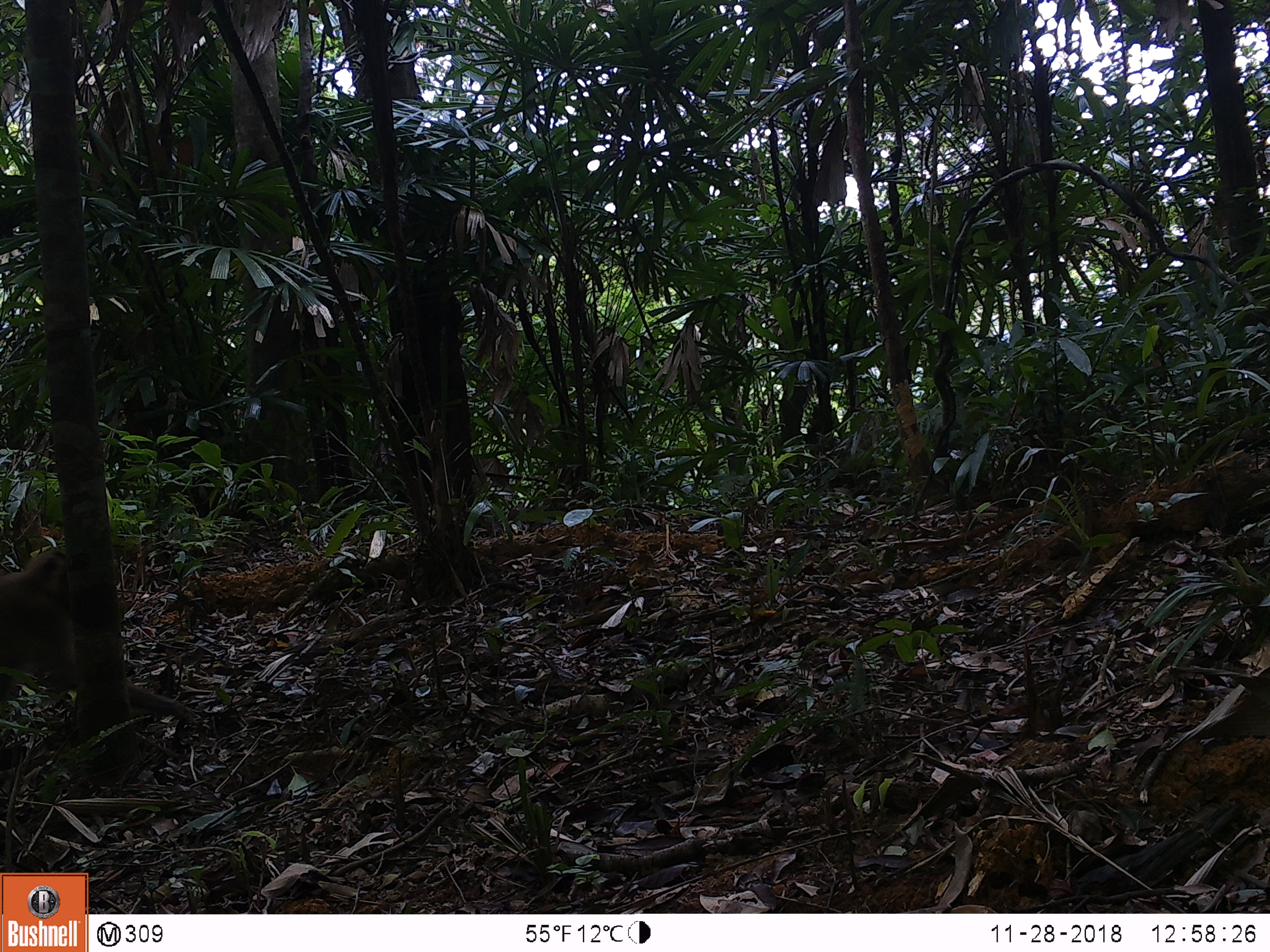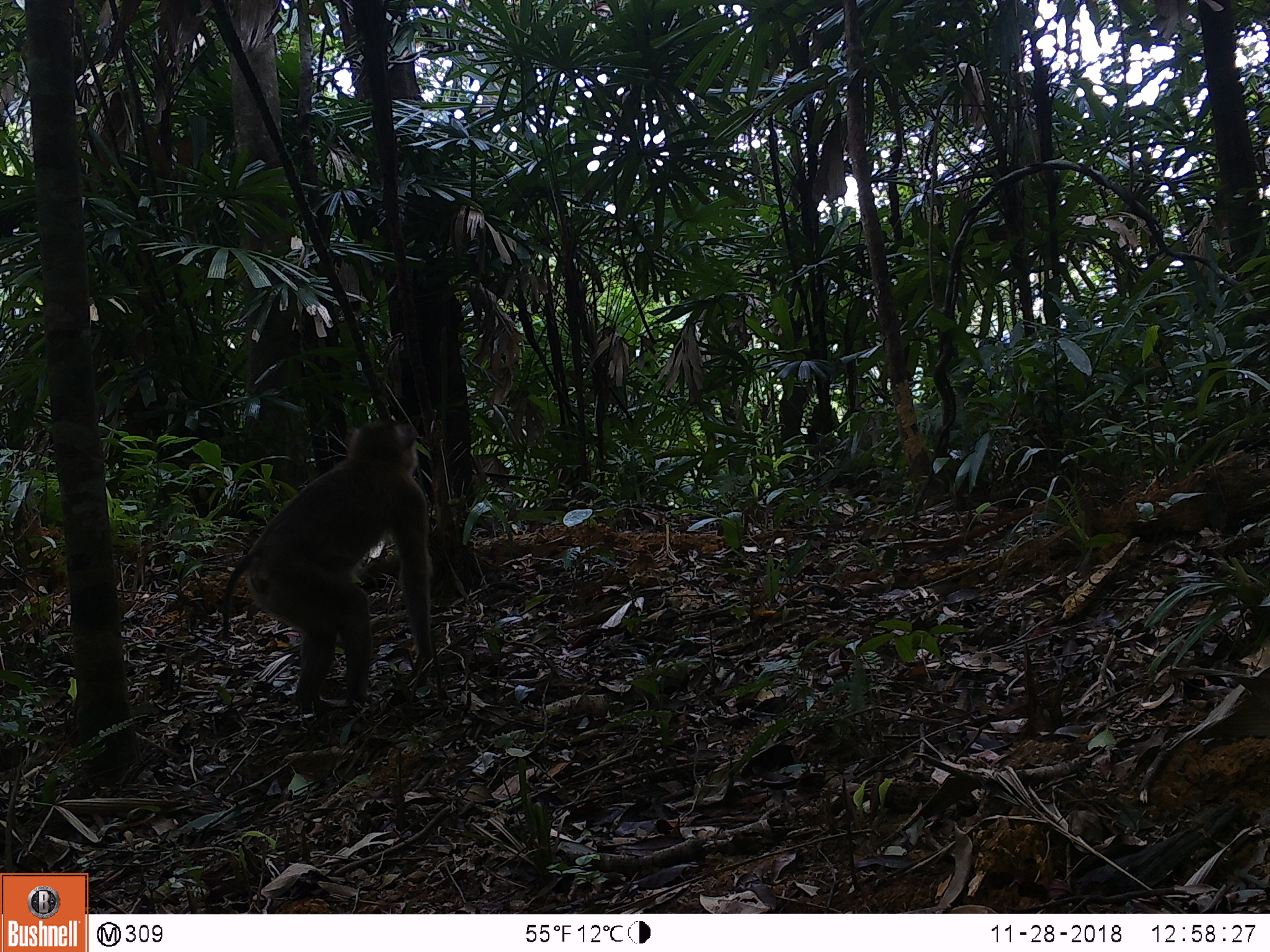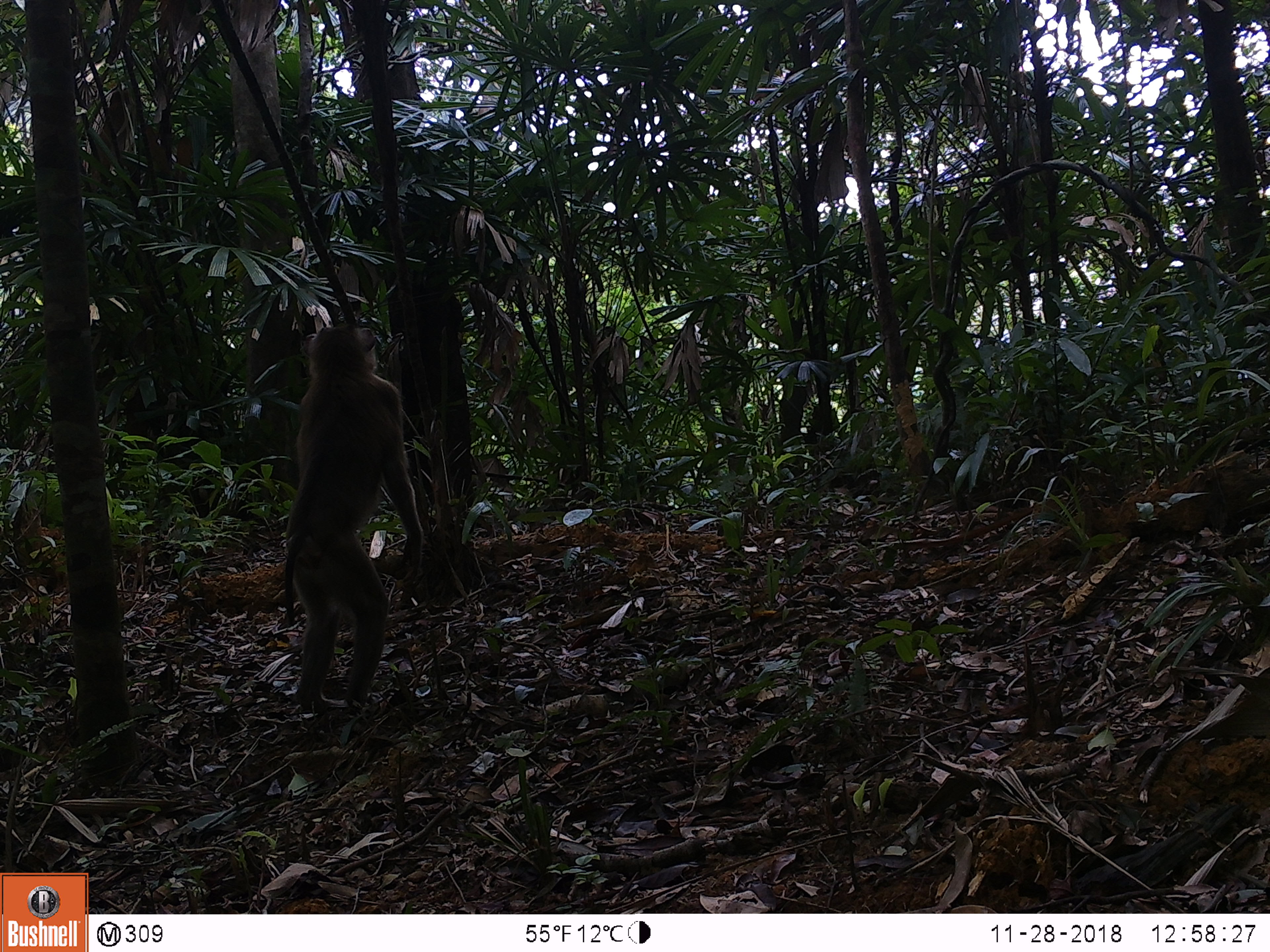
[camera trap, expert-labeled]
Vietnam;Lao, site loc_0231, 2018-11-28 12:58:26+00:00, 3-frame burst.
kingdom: Animalia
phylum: Chordata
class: Mammalia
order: Primates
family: Cercopithecidae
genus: Macaca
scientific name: Macaca nemestrina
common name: pig-tailed macaque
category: pig tailed macaque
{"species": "pig tailed macaque (pig-tailed macaque) (Macaca nemestrina)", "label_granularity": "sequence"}